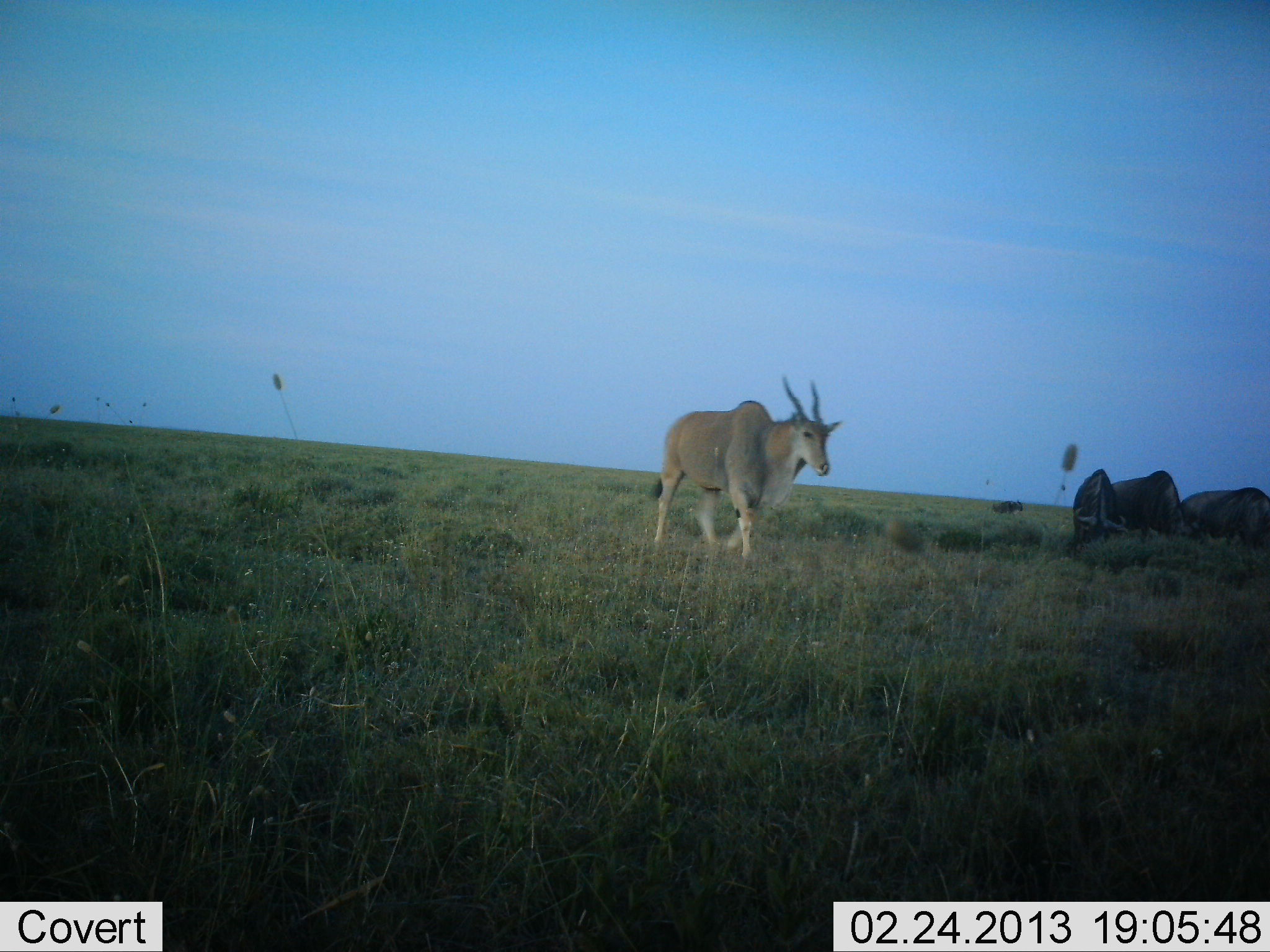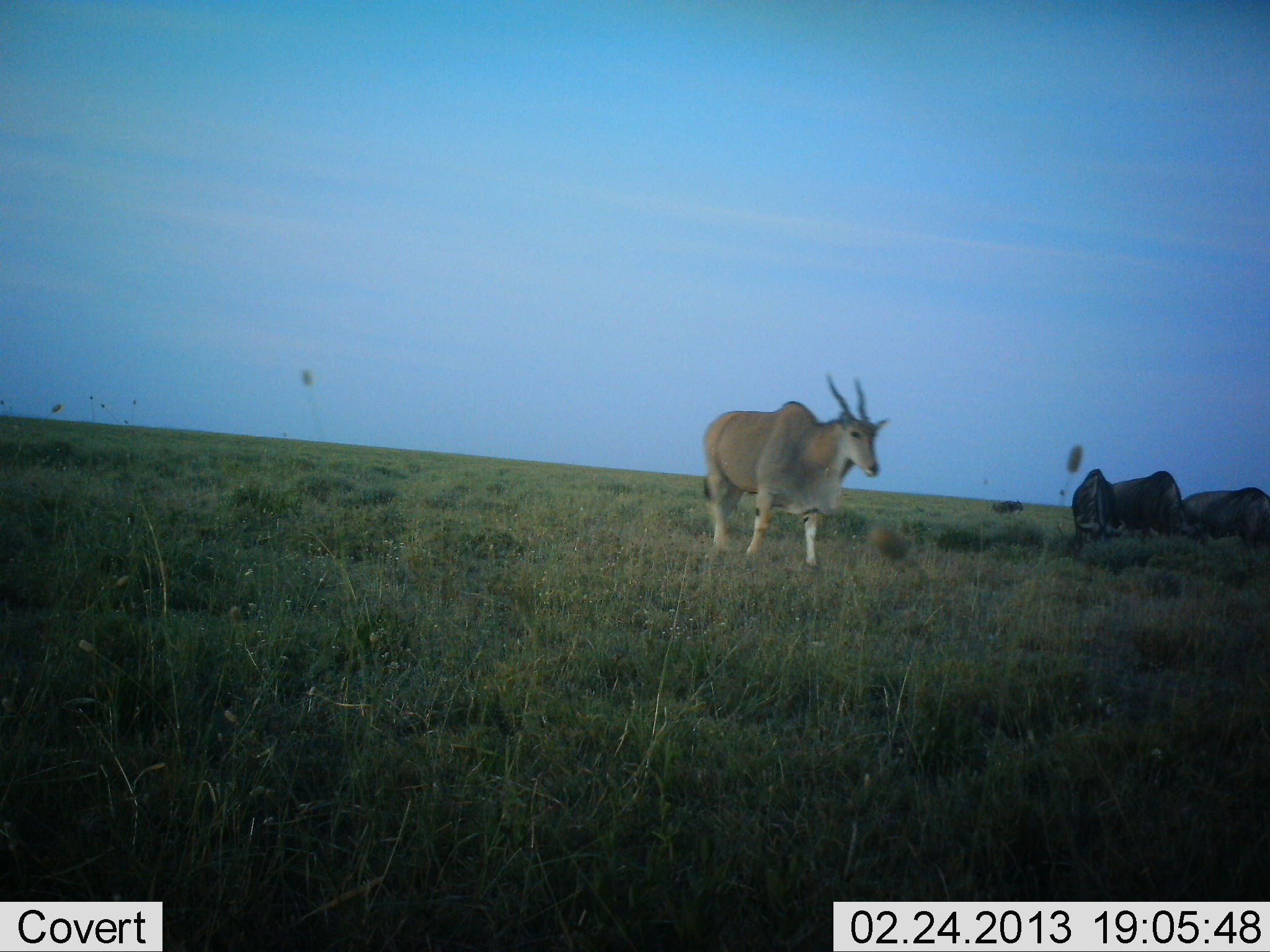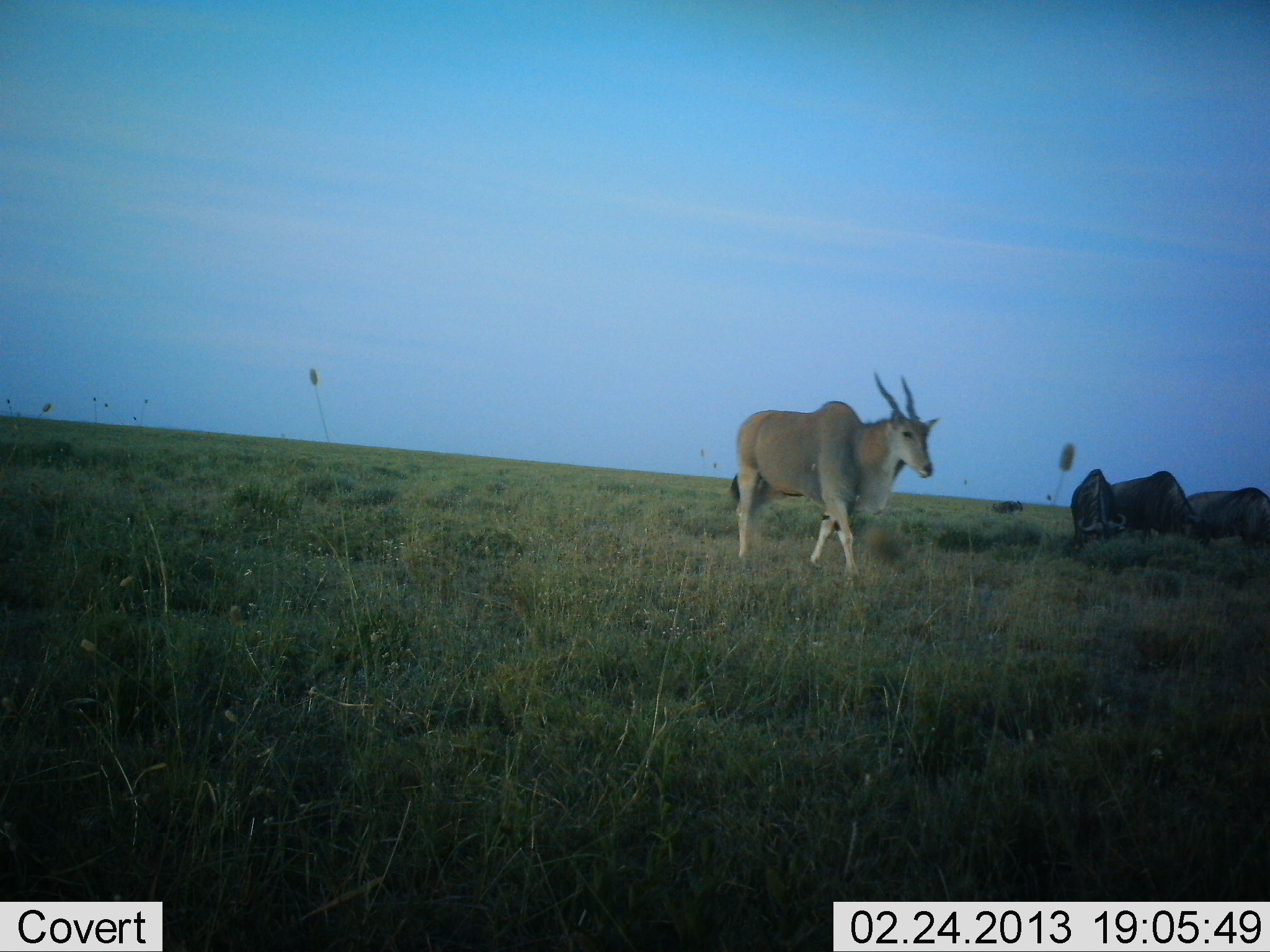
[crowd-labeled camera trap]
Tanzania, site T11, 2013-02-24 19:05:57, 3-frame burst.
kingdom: Animalia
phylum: Chordata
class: Mammalia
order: Artiodactyla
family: Bovidae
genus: Tragelaphus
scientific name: Tragelaphus oryx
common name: eland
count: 1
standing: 16%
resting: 0%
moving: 90%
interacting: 0%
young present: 0%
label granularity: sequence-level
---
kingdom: Animalia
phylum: Chordata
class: Mammalia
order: Artiodactyla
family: Bovidae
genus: Connochaetes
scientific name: Connochaetes taurinus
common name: blue wildebeest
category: wildebeest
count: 3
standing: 30%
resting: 0%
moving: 0%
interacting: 0%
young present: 0%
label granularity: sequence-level